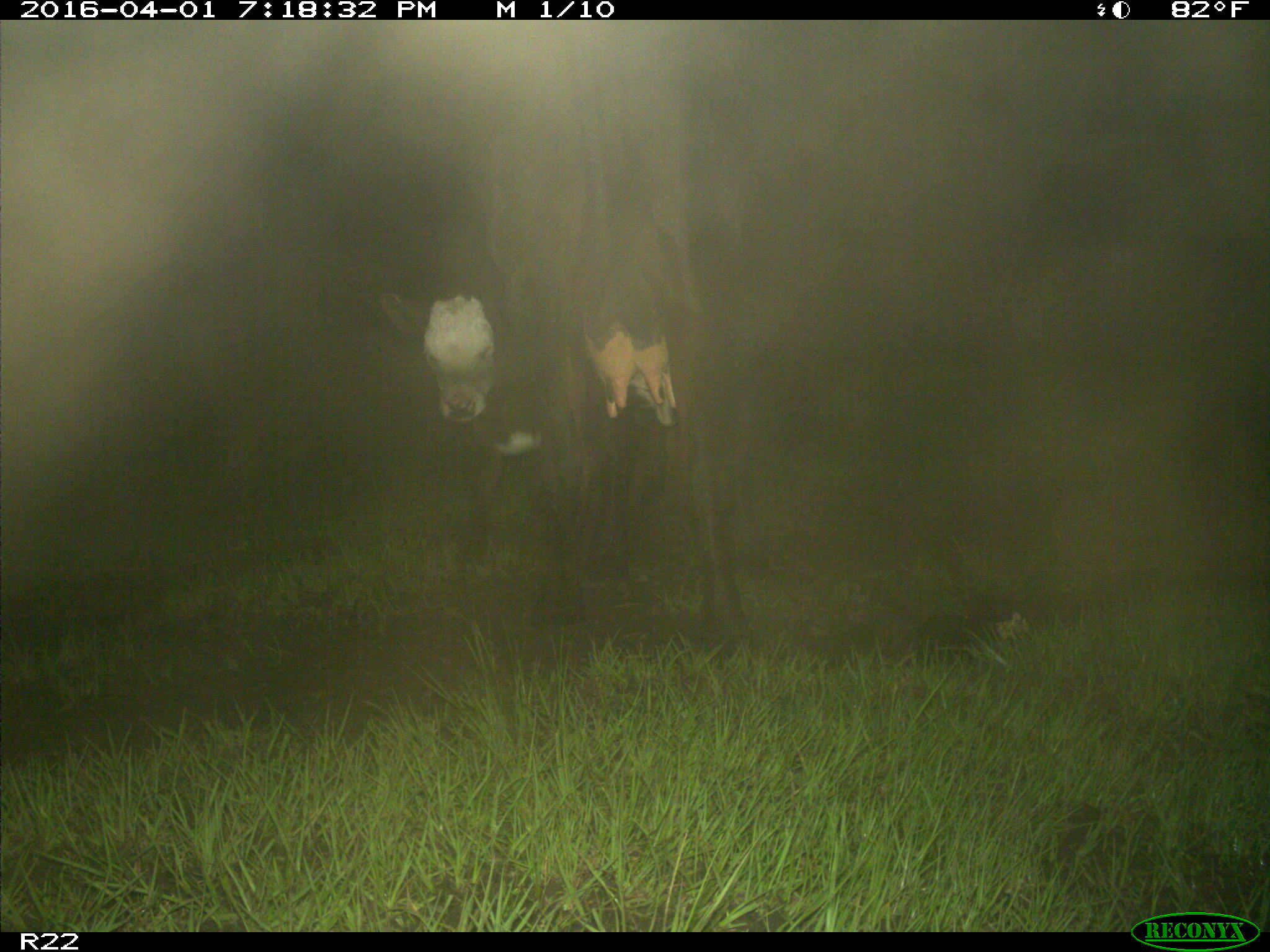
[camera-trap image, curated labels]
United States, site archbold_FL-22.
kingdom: Animalia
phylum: Chordata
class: Mammalia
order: Artiodactyla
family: Bovidae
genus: Bos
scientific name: Bos taurus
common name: domestic cow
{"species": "Bos taurus (domestic cow)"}